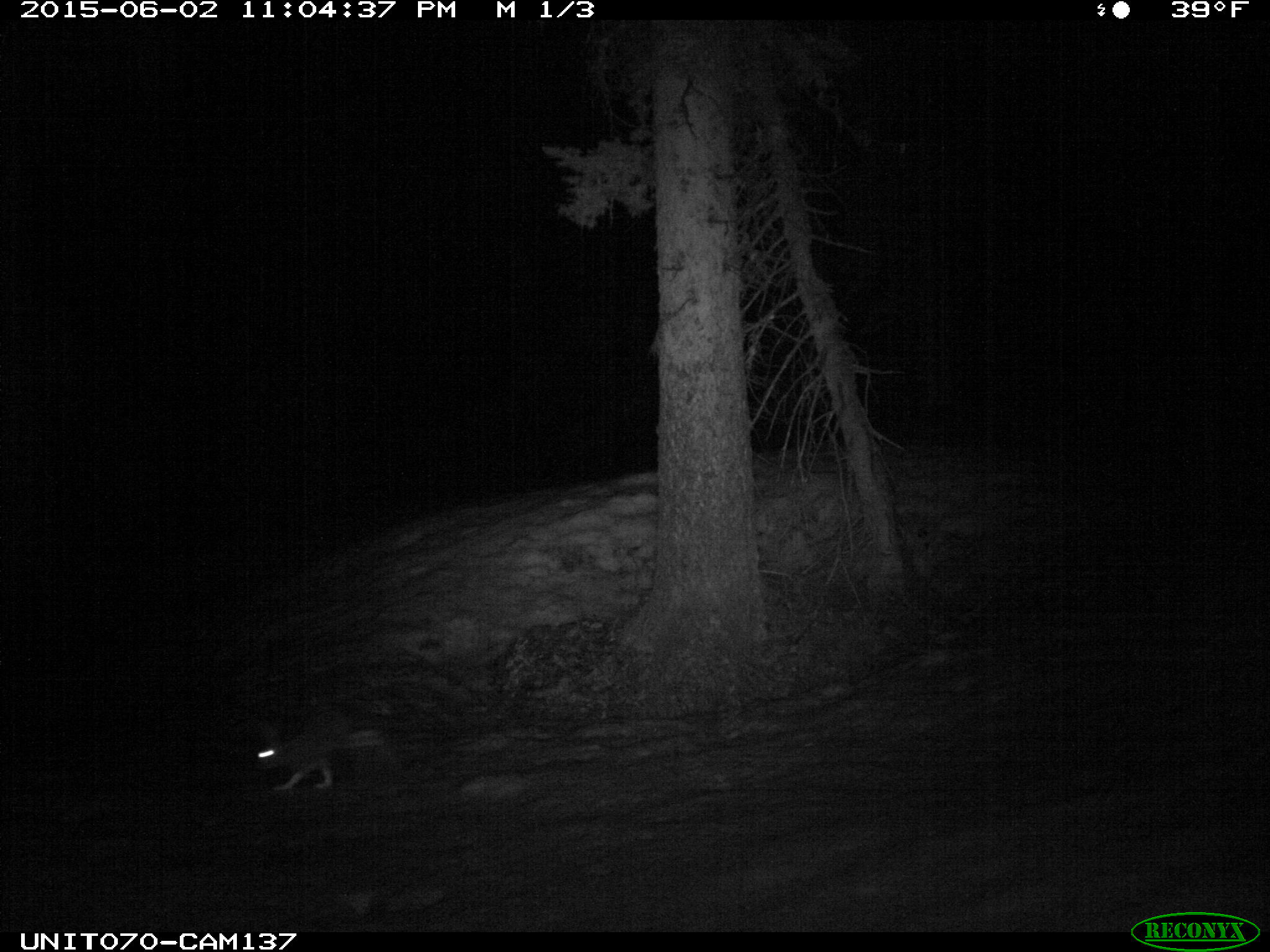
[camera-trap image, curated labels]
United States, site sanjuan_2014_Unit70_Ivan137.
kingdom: Animalia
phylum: Chordata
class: Mammalia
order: Lagomorpha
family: Leporidae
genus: Lepus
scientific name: Lepus americanus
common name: snowshoe hare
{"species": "Lepus americanus (snowshoe hare)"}